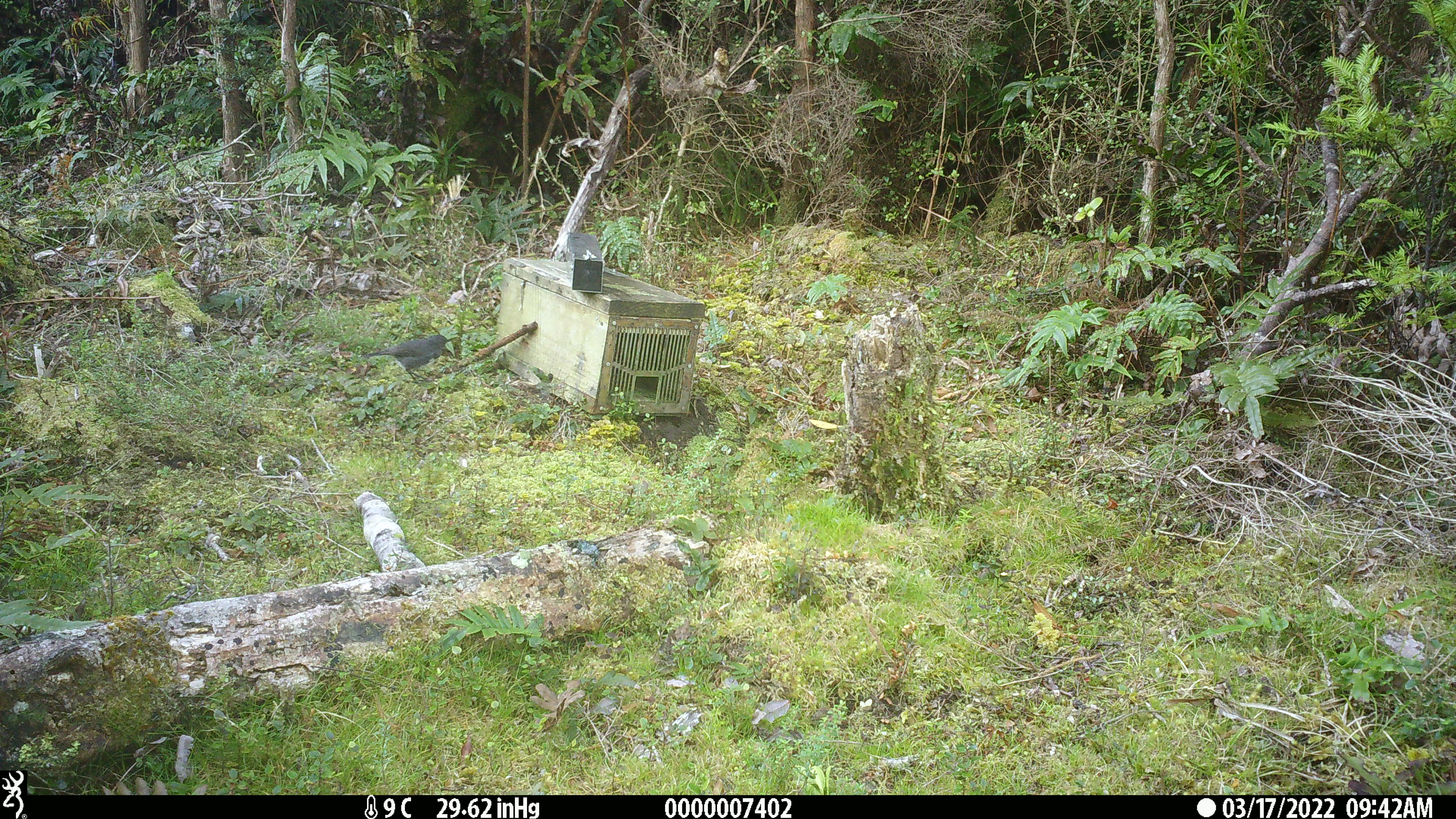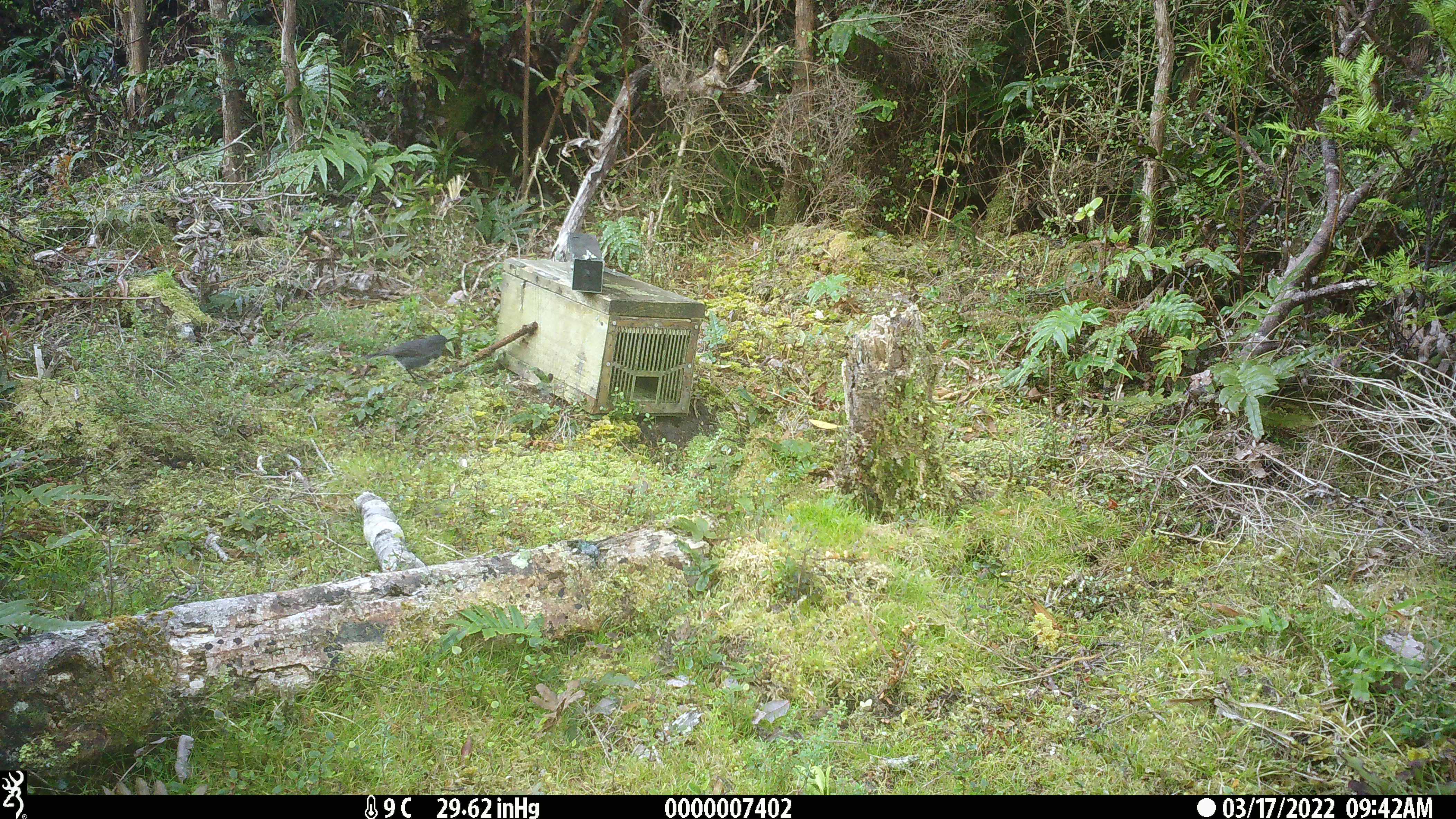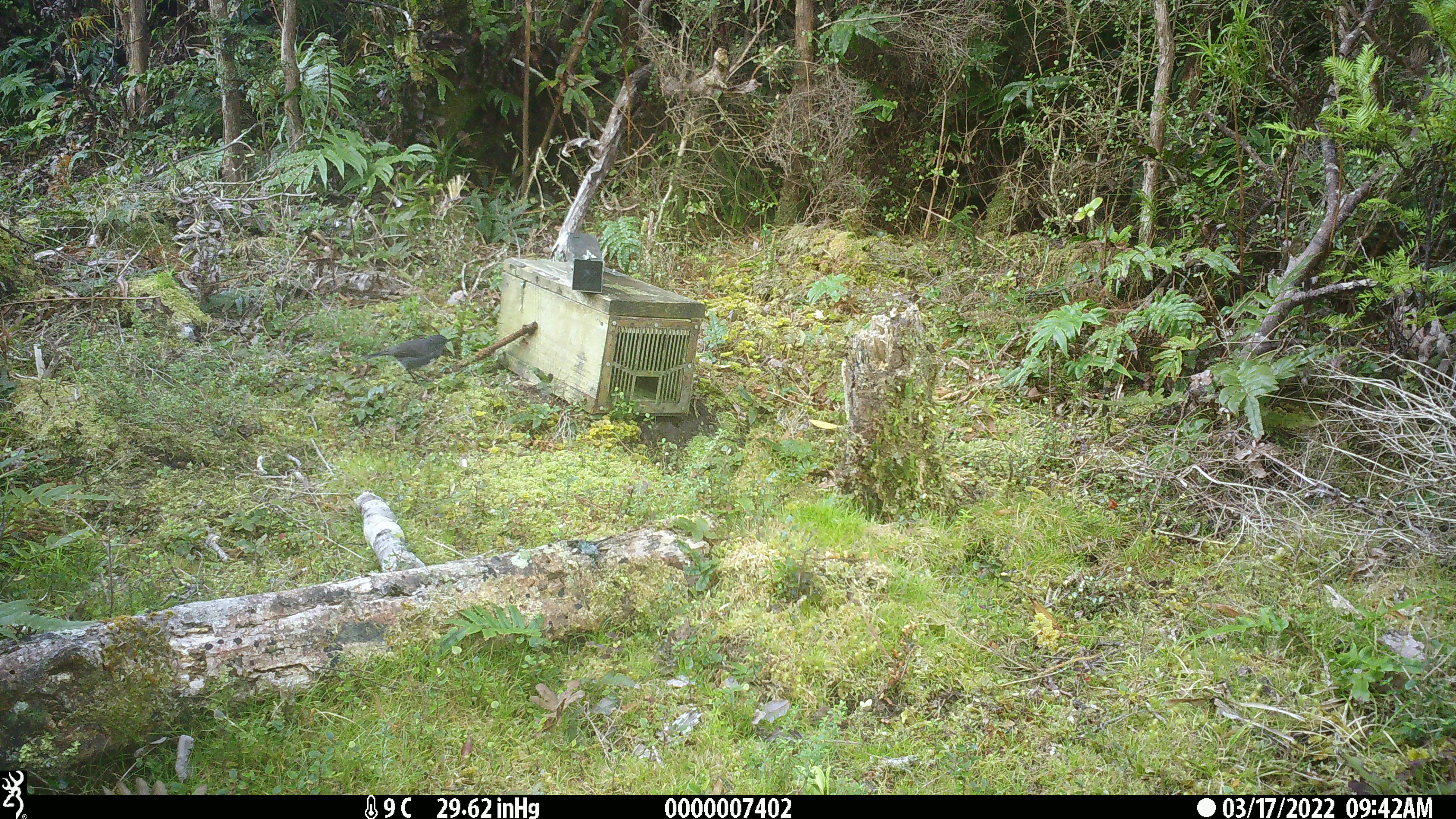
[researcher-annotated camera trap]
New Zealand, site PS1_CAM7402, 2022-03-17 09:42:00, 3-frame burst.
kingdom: Animalia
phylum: Chordata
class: Aves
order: Passeriformes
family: Petroicidae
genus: Petroica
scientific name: Petroica australis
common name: new zealand robin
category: robin